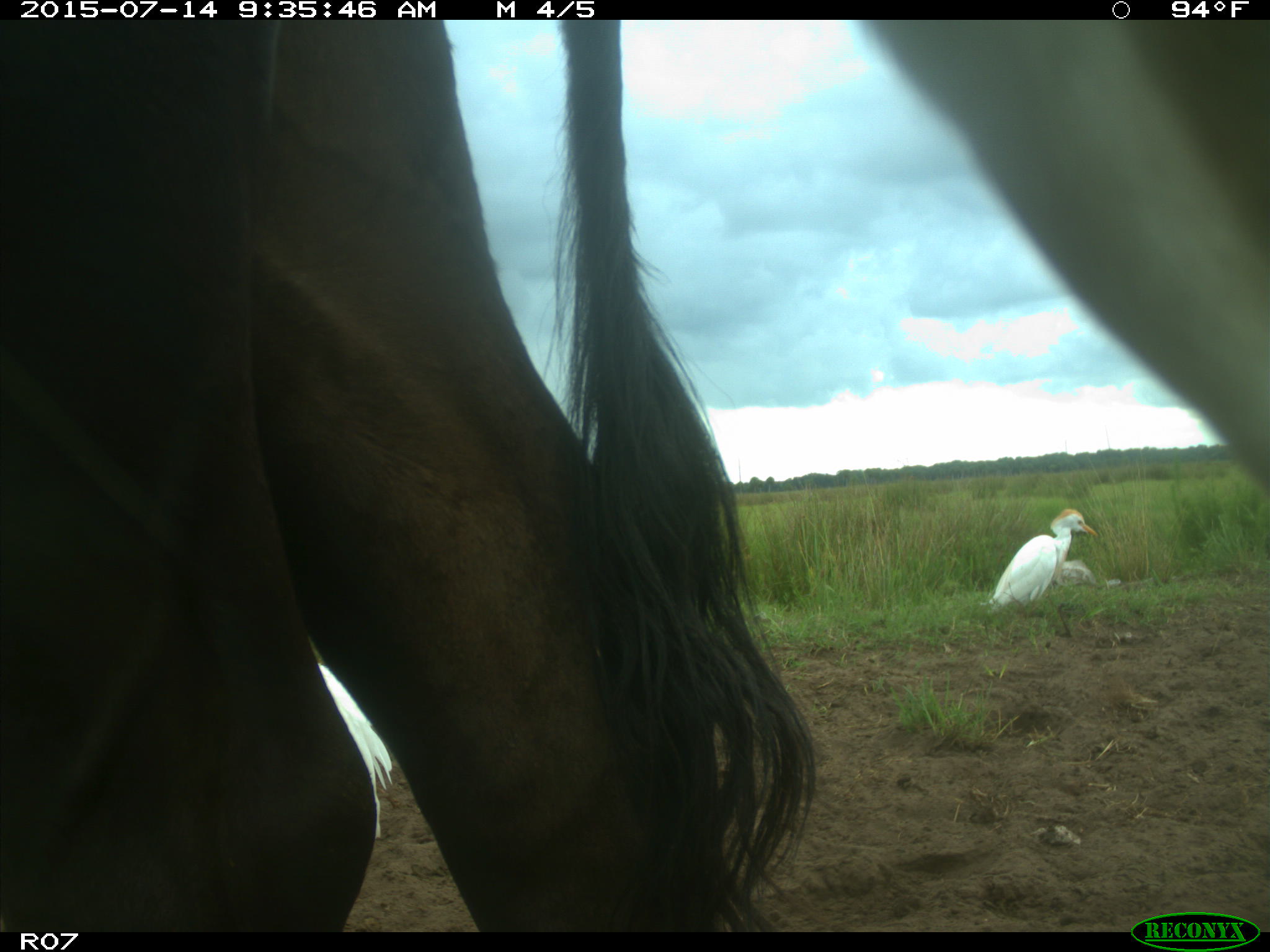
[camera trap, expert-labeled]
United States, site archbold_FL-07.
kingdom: Animalia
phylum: Chordata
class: Mammalia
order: Artiodactyla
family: Bovidae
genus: Bos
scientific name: Bos taurus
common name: domestic cow